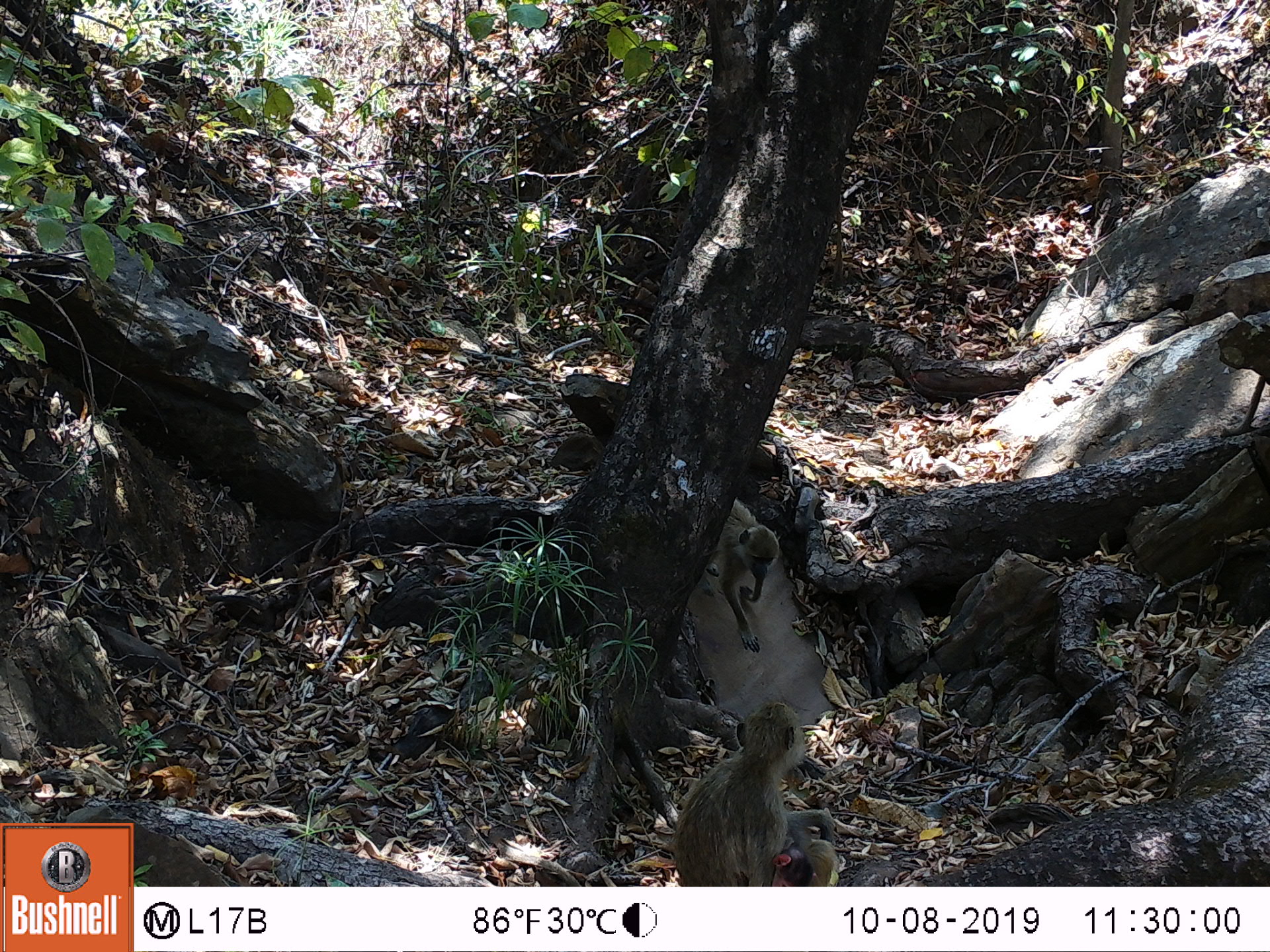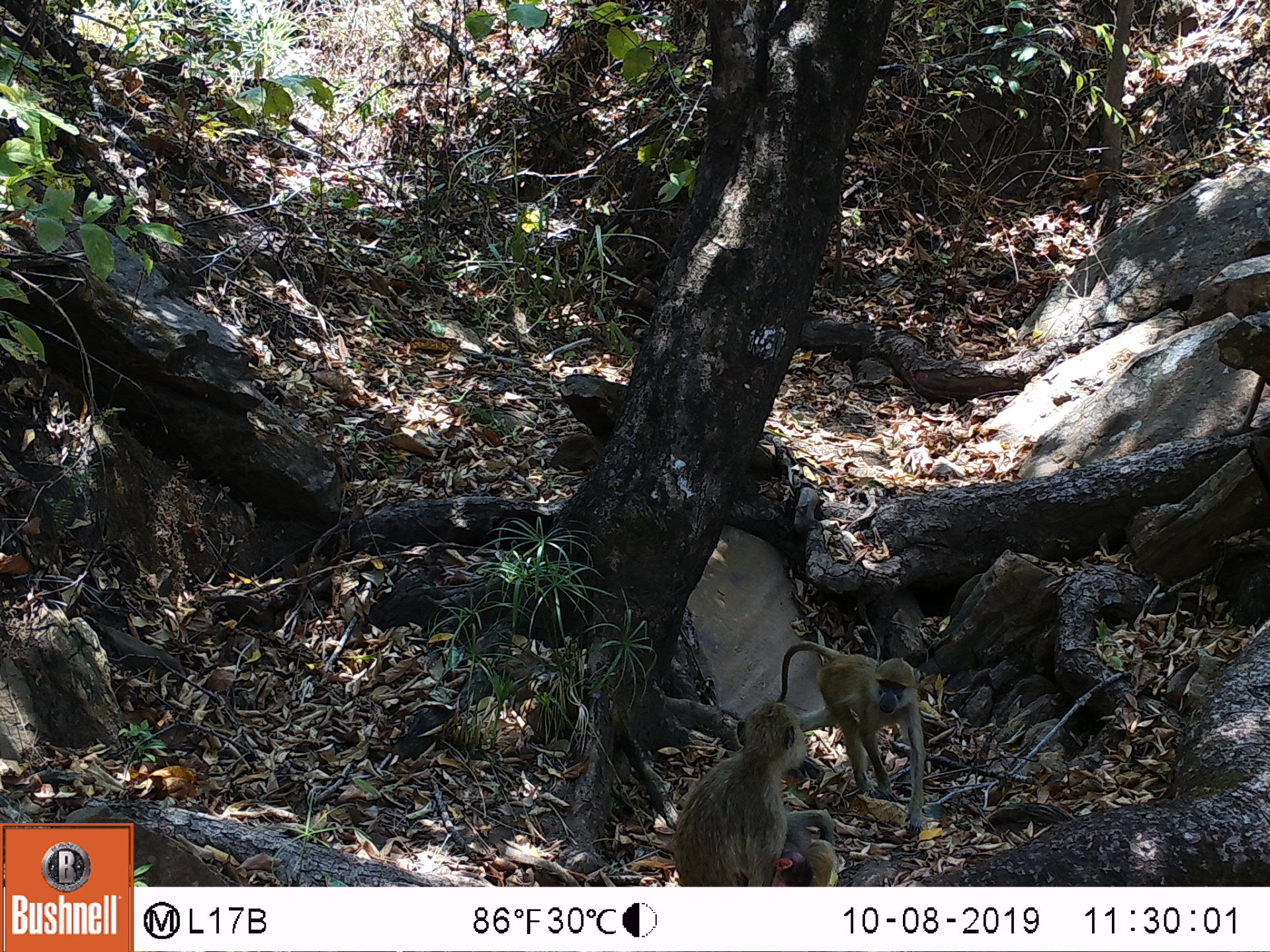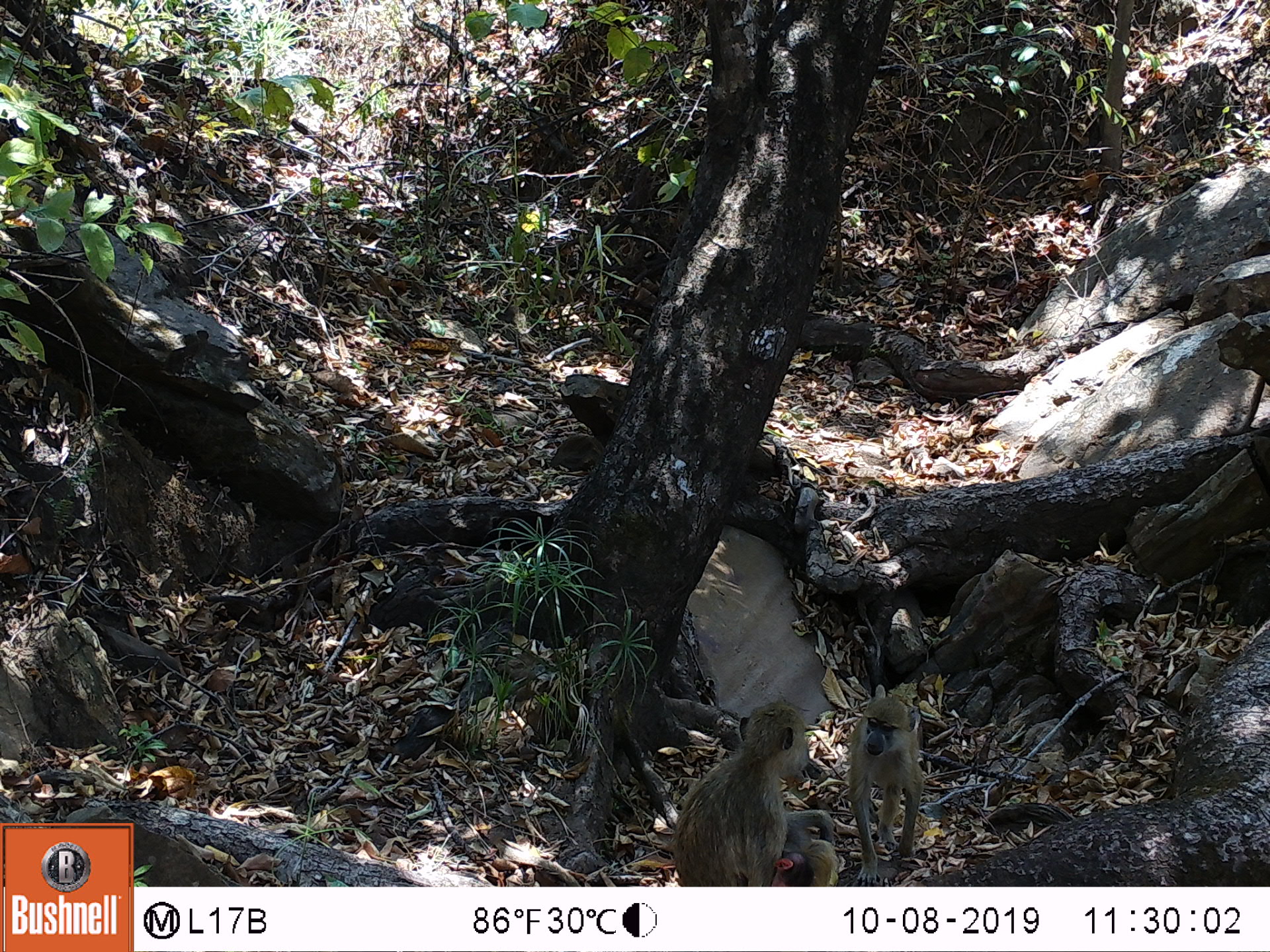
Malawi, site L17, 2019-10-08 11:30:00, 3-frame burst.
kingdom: Animalia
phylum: Chordata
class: Mammalia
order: Primates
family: Cercopithecidae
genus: Papio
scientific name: Papio cynocephalus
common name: yellow baboon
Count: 2.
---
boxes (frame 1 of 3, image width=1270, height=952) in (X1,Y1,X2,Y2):
yellow baboon: (666,703,843,882); (696,503,777,658)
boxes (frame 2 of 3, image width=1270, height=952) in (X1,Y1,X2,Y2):
yellow baboon: (673,705,831,883); (804,633,936,819)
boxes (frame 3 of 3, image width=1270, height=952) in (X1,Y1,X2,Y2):
yellow baboon: (668,703,838,883); (843,678,927,878)